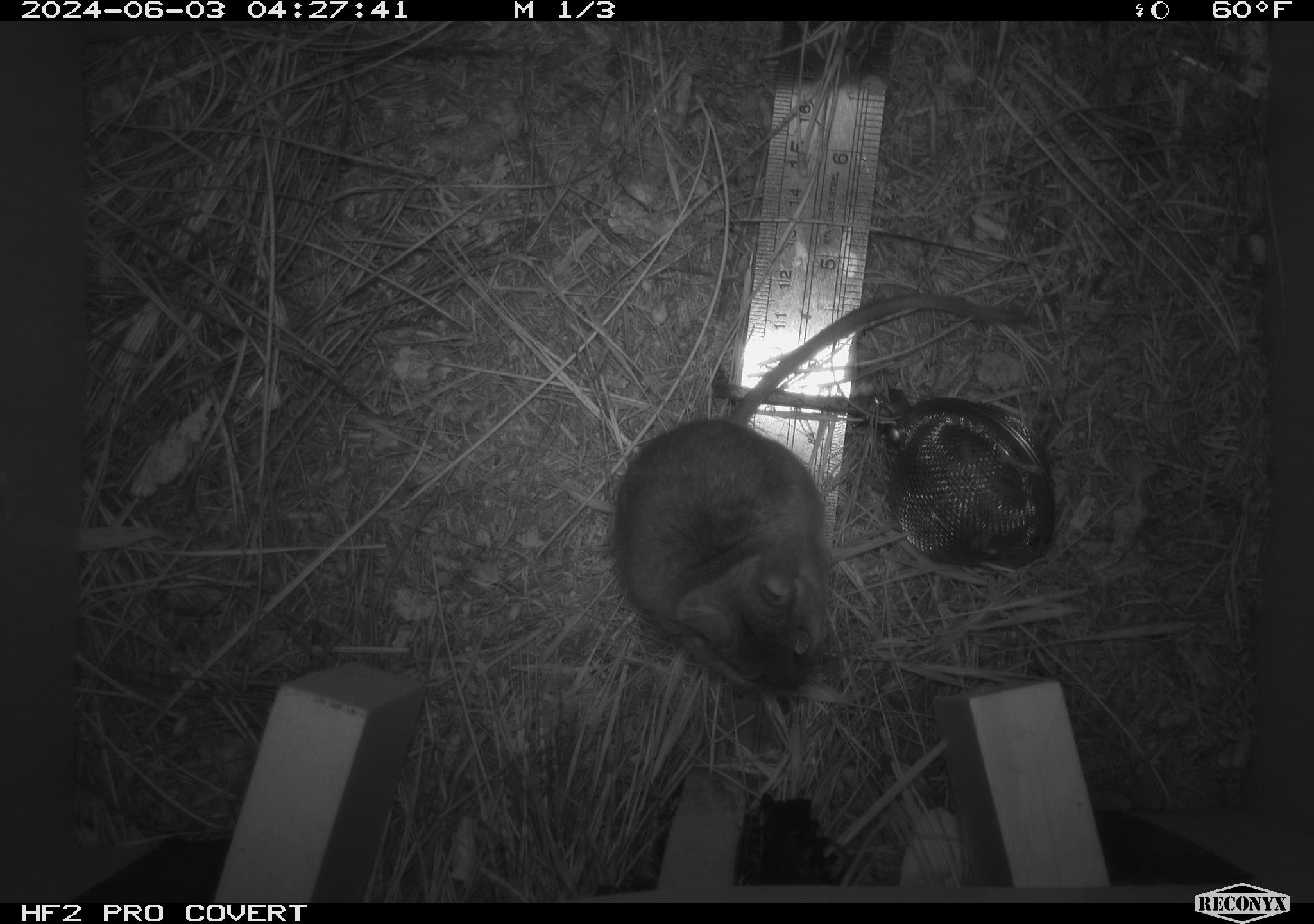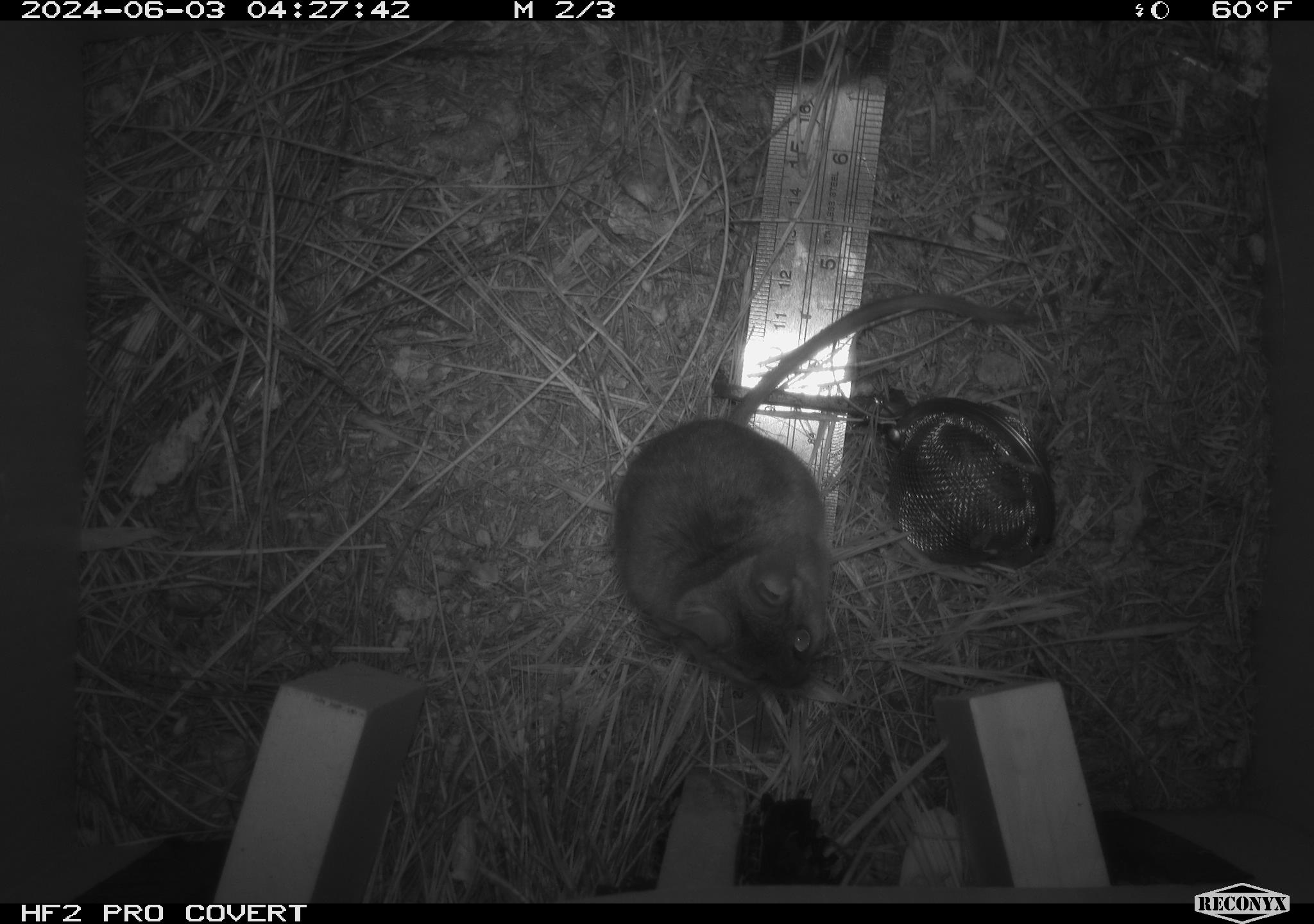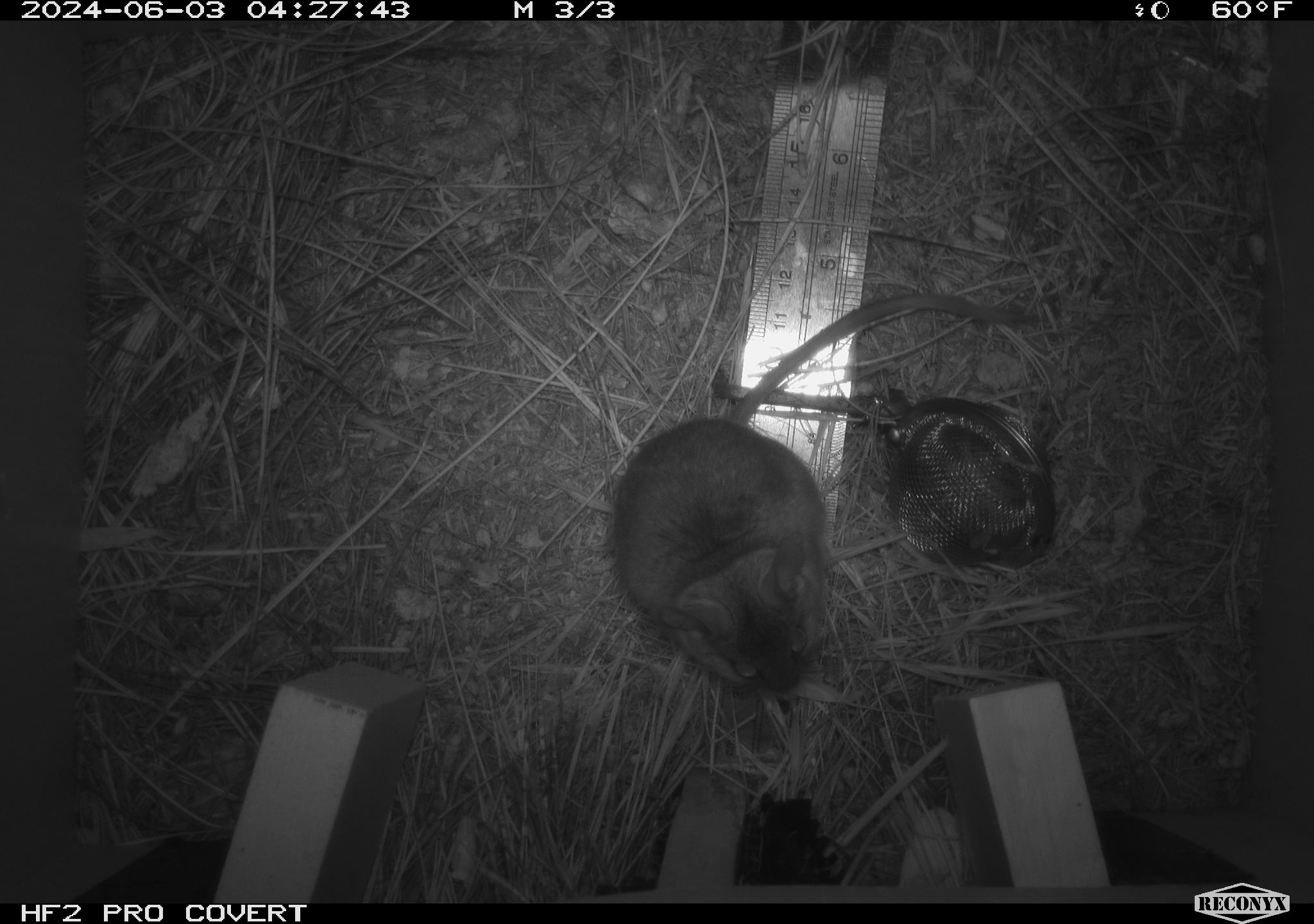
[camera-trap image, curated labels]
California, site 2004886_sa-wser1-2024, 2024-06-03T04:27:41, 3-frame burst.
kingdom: Animalia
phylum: Chordata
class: Mammalia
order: Rodentia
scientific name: Rodentia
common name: mouse species